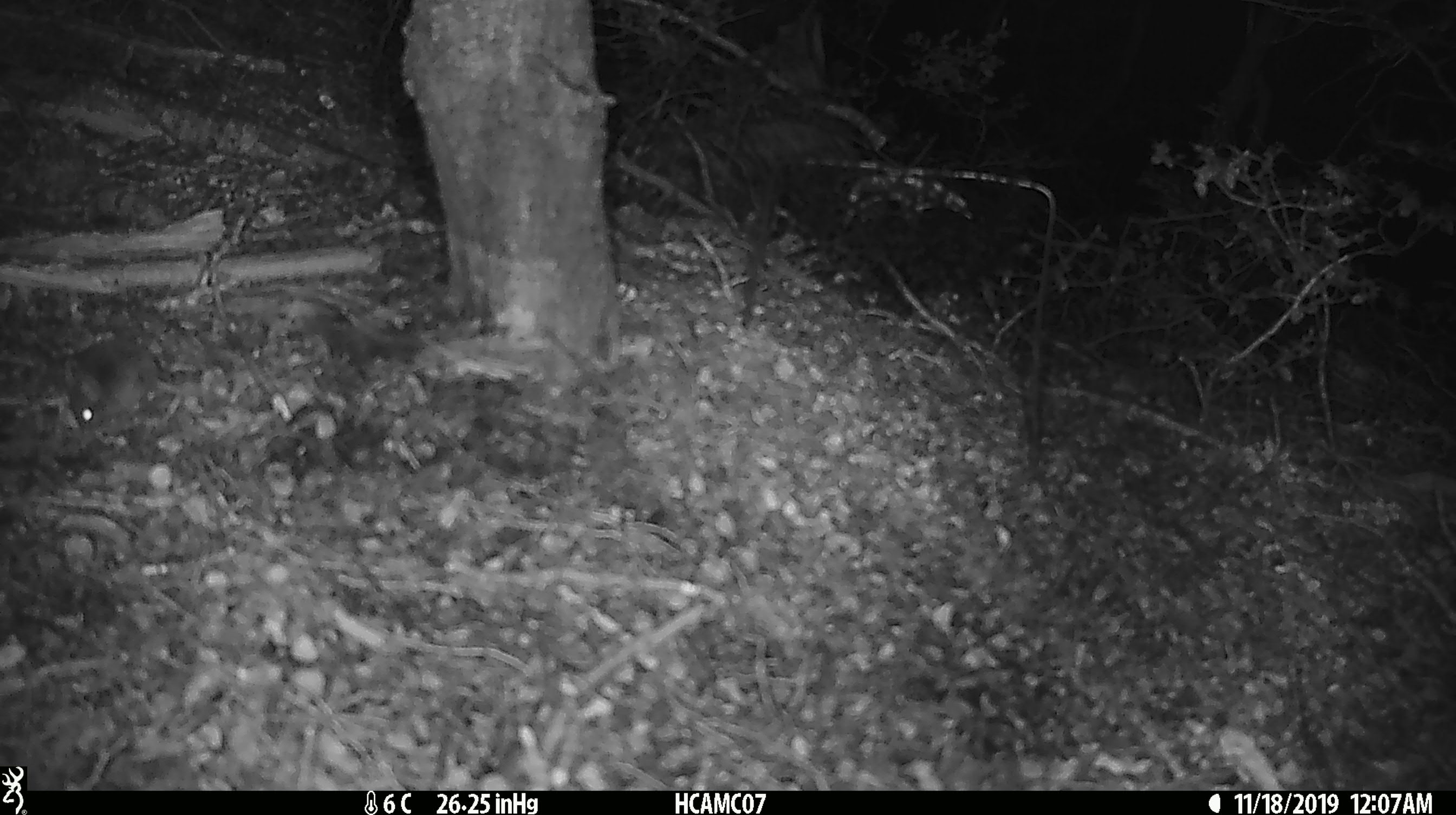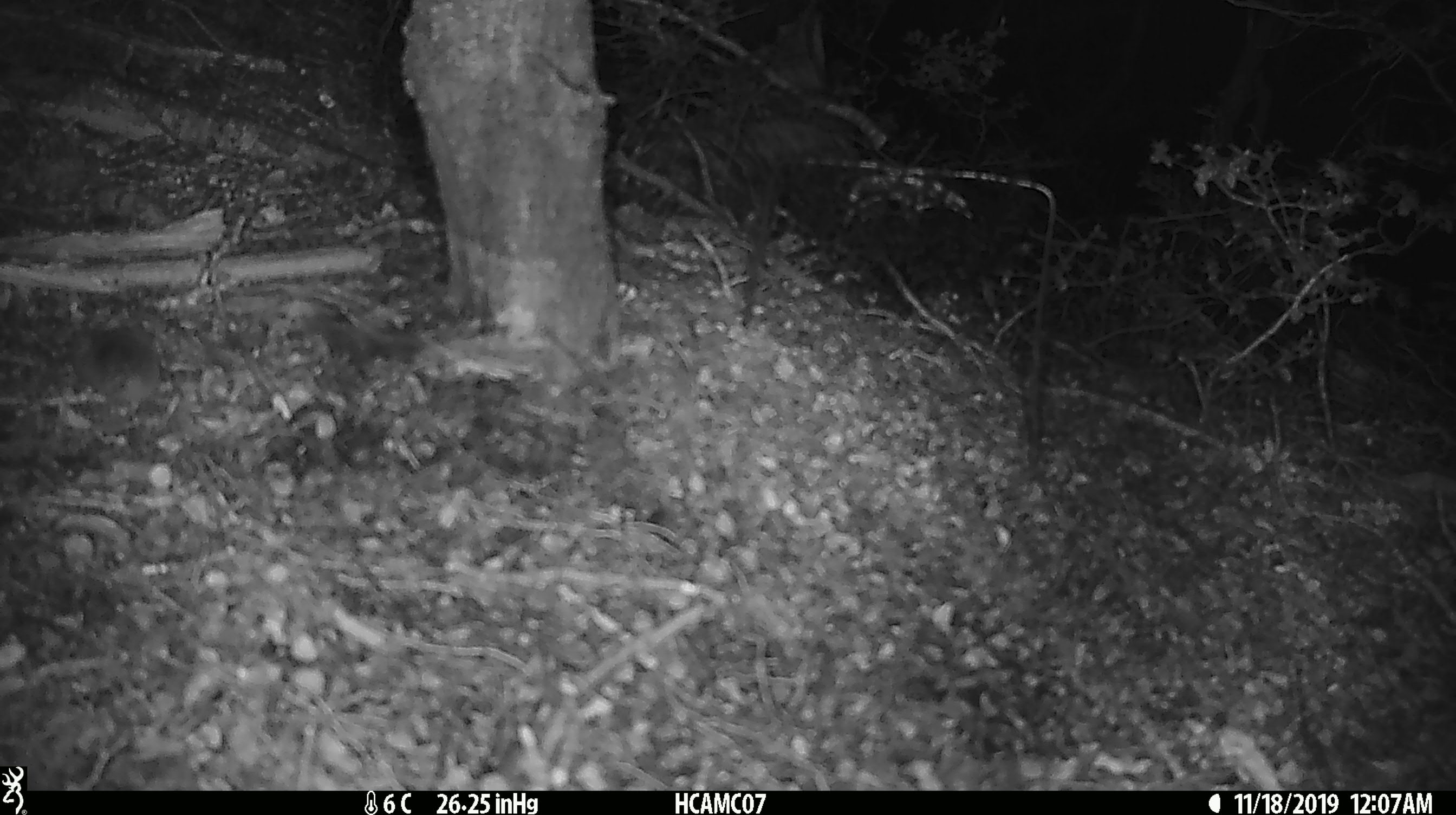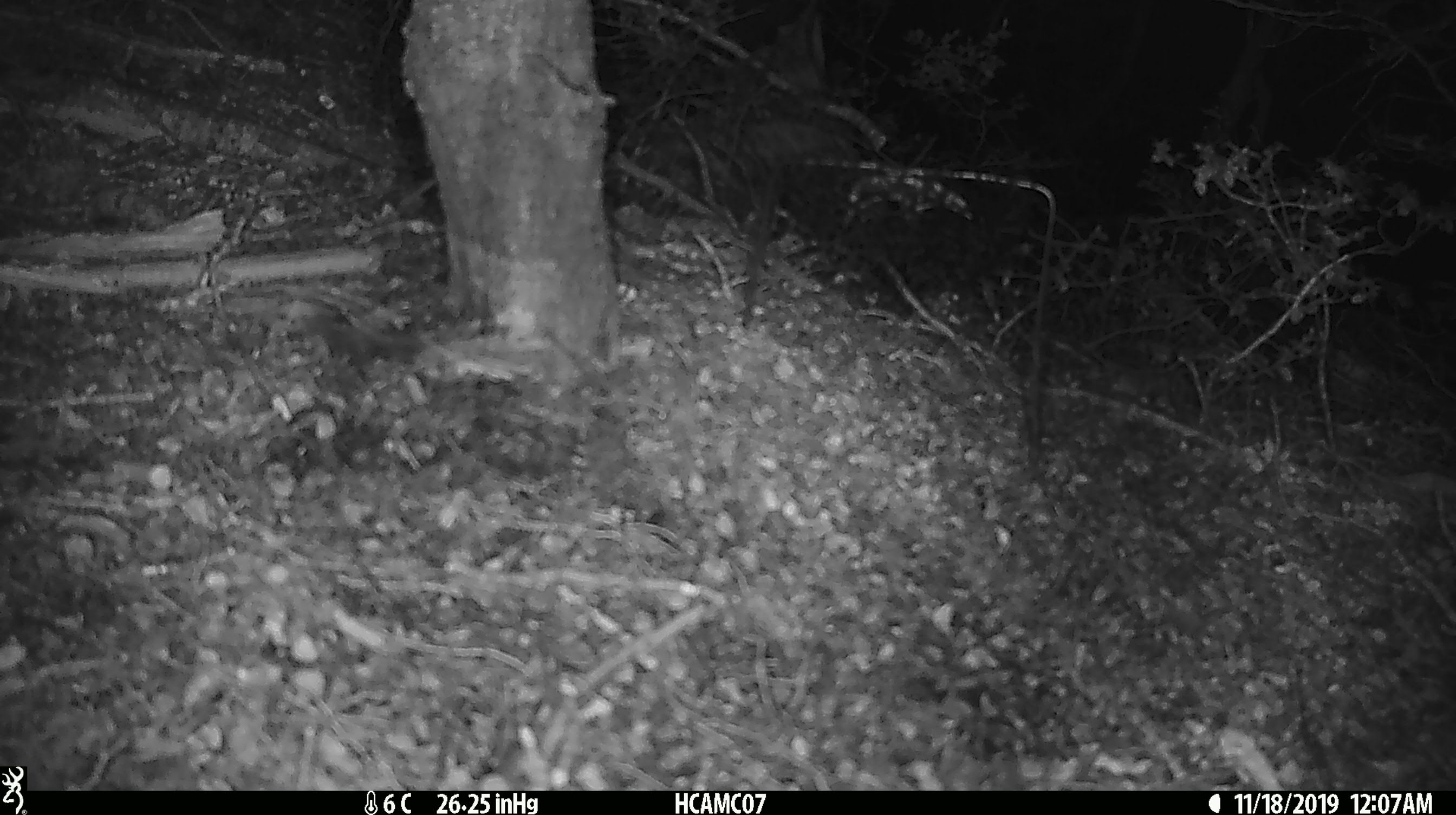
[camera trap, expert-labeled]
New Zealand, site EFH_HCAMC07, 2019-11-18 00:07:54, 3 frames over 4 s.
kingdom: Animalia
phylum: Chordata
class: Mammalia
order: Rodentia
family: Muridae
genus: Mus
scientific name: Mus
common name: mouse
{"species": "mouse (Mus)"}